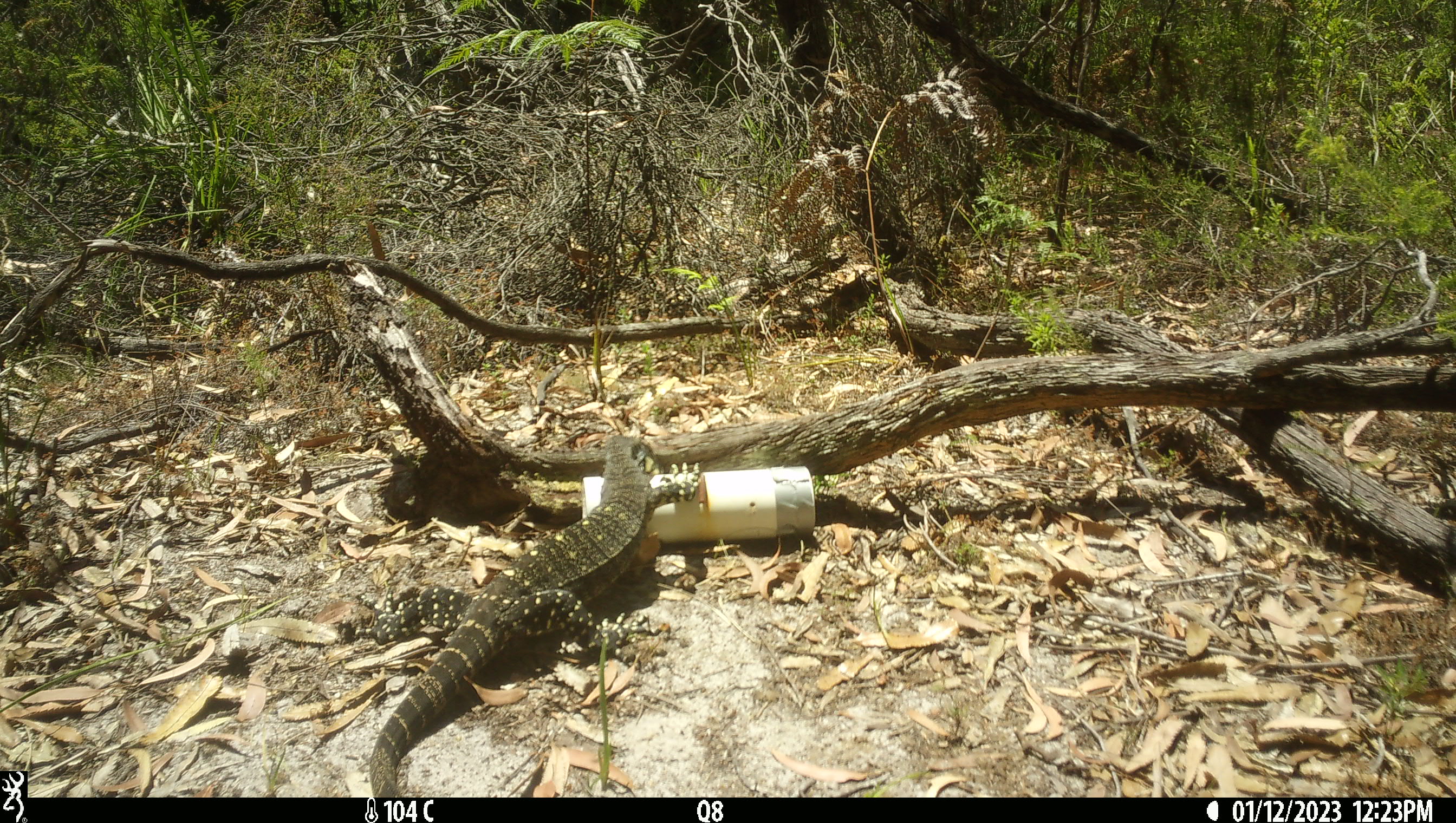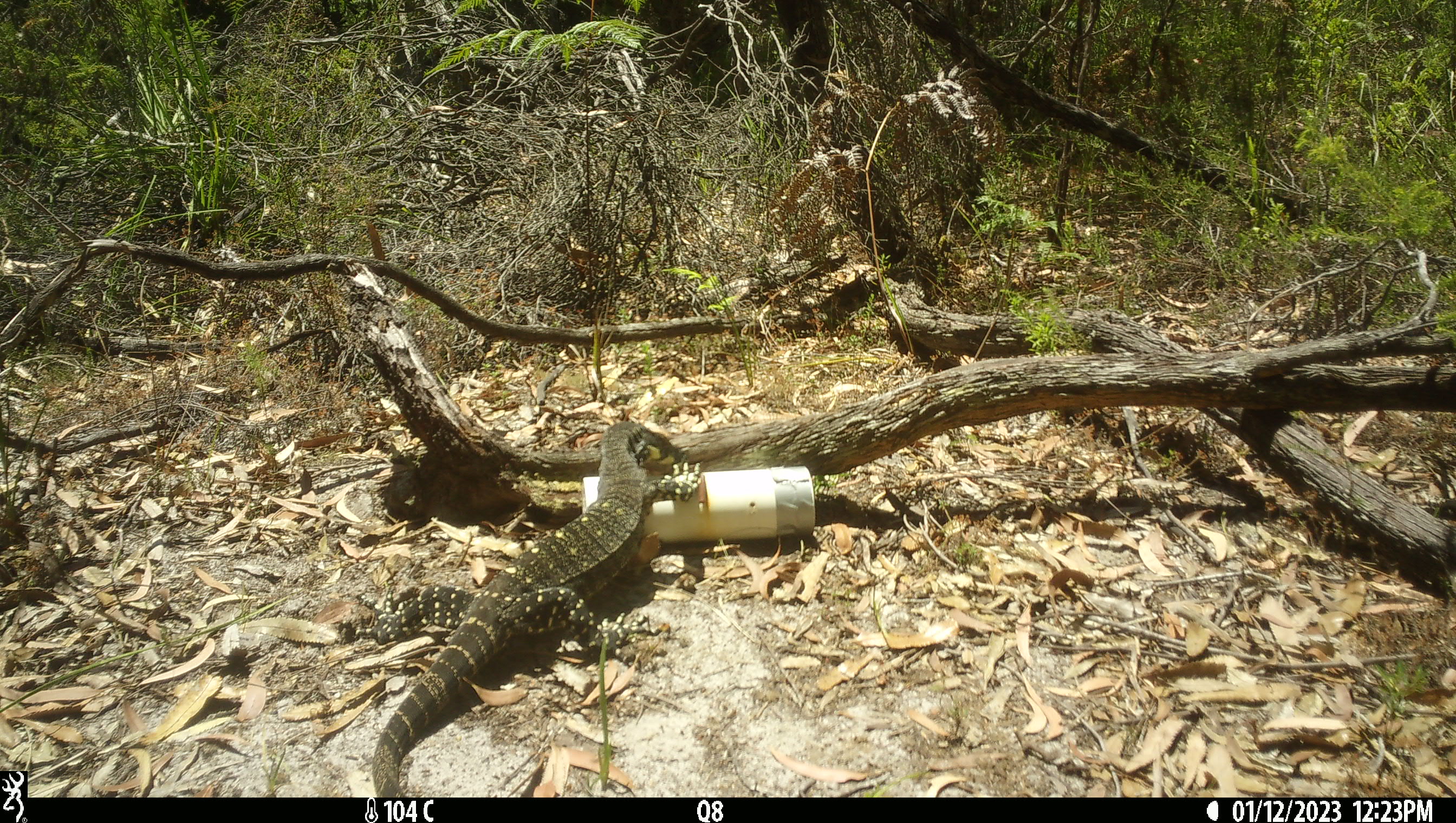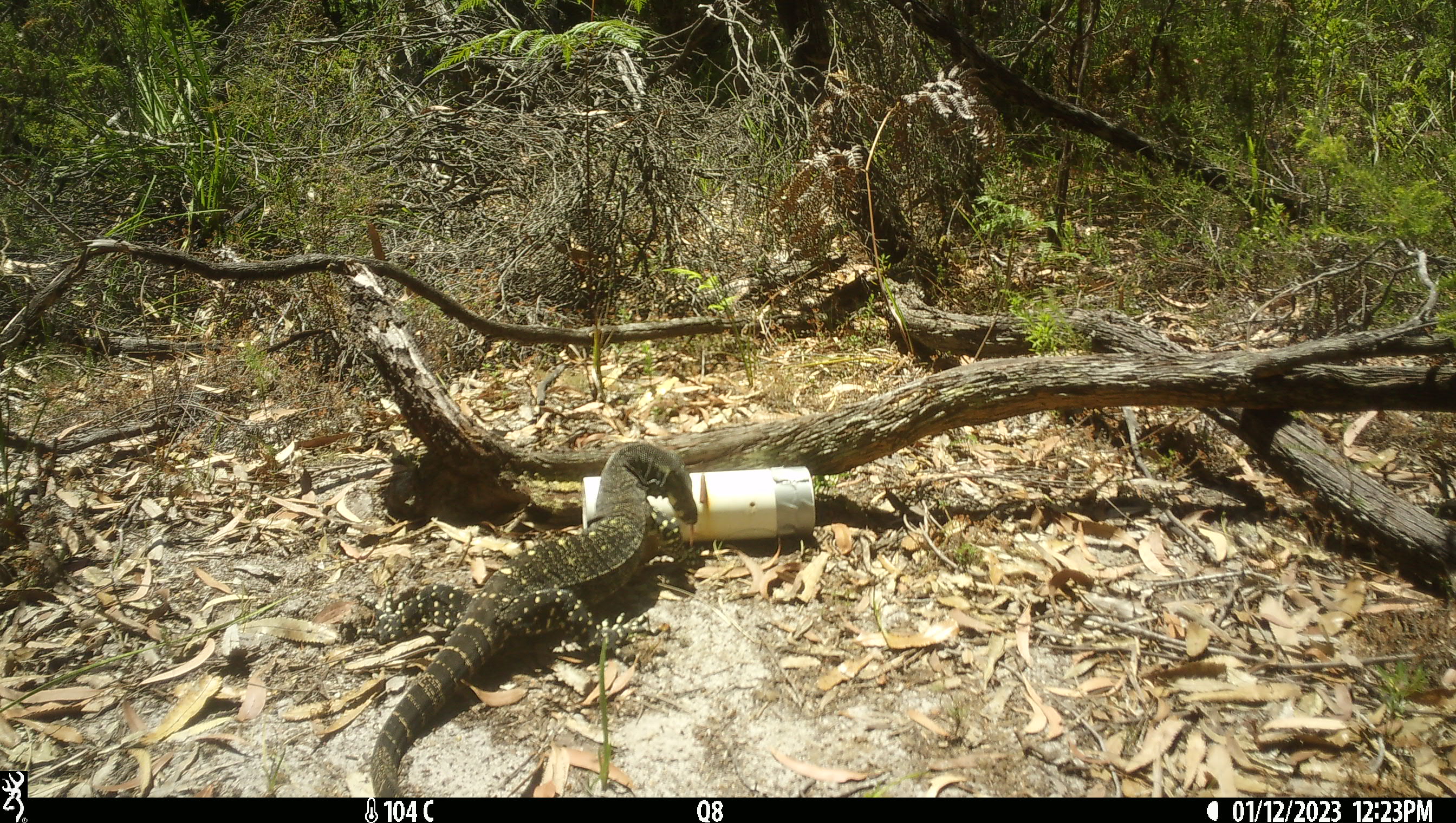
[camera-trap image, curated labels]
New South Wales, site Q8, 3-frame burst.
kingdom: Animalia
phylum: Chordata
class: Reptilia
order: Squamata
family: Varanidae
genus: Varanus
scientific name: Varanus varius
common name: lace monitor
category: goanna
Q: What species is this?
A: Goanna (lace monitor) (Varanus varius).